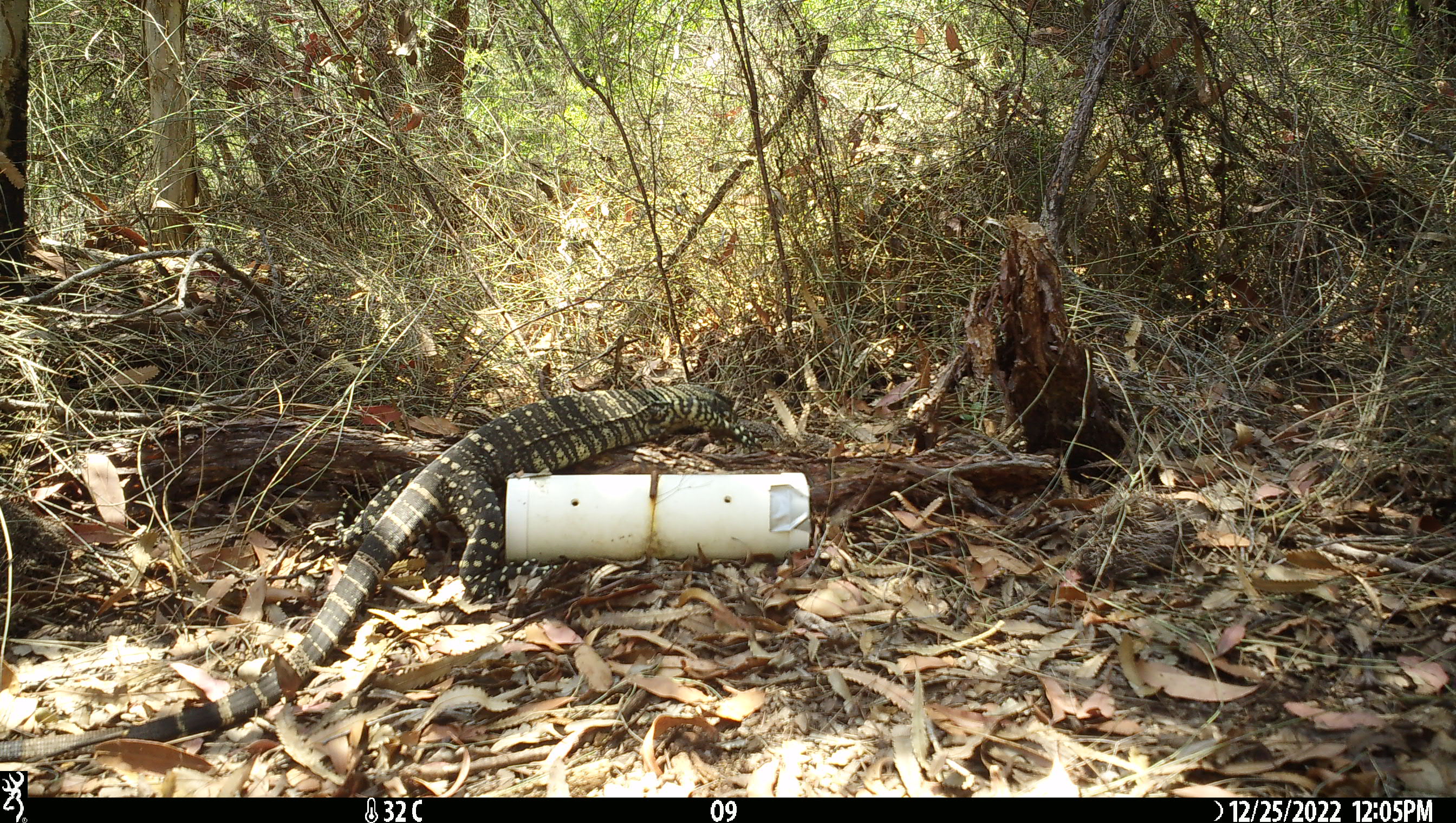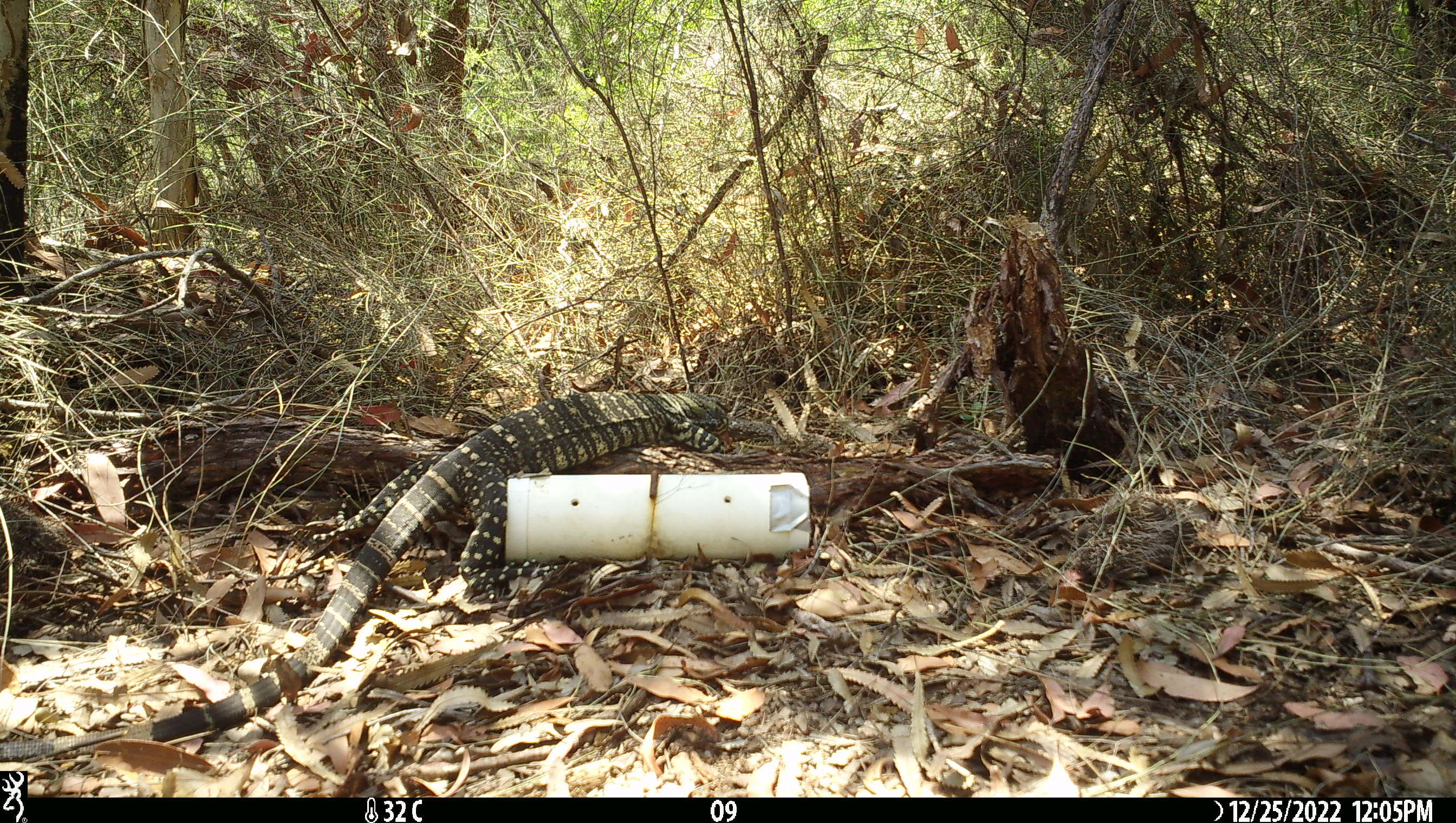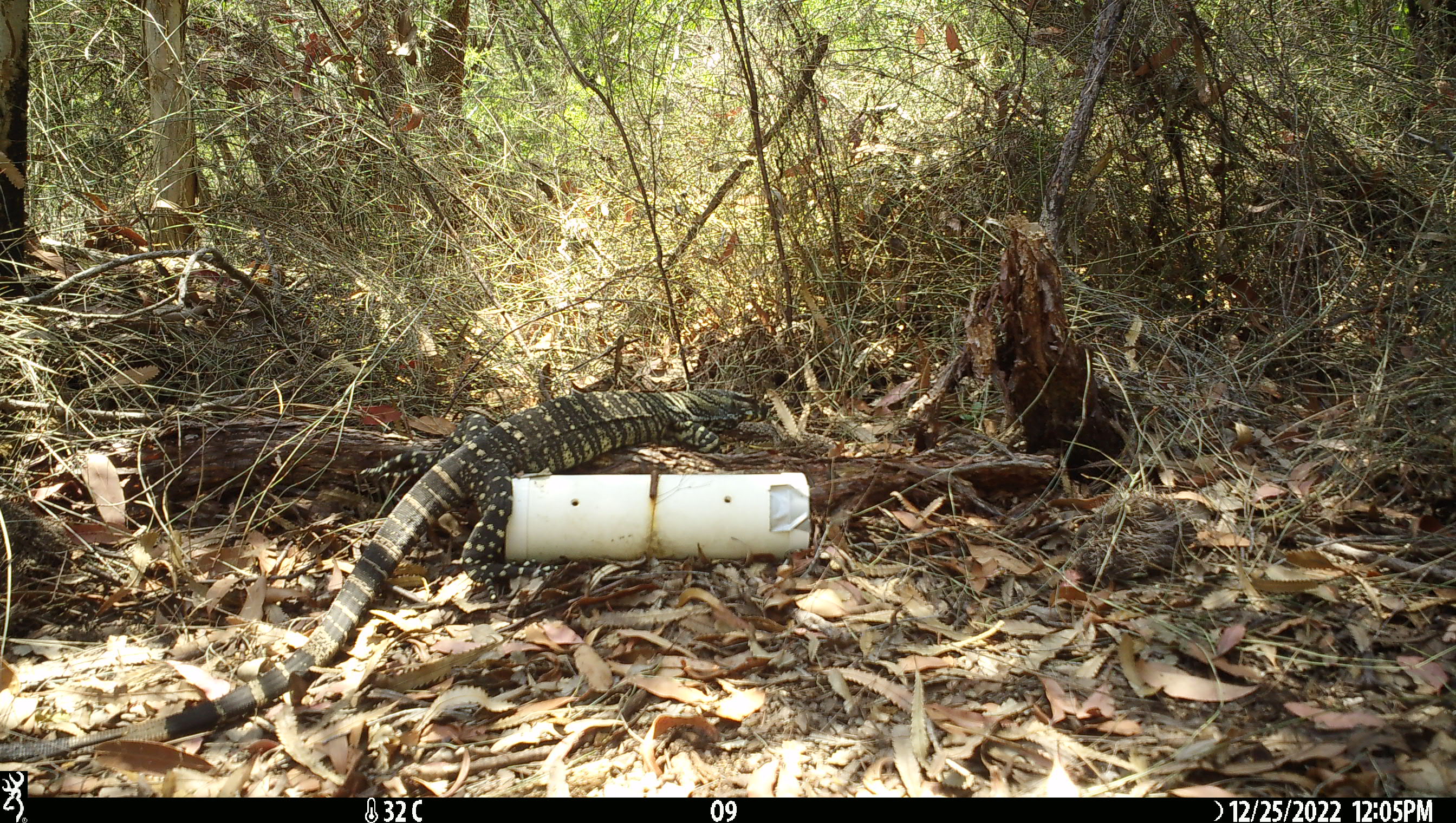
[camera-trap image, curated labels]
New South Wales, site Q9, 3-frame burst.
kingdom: Animalia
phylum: Chordata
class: Reptilia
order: Squamata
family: Varanidae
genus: Varanus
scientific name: Varanus varius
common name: lace monitor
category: goanna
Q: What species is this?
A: Goanna (lace monitor) (Varanus varius).